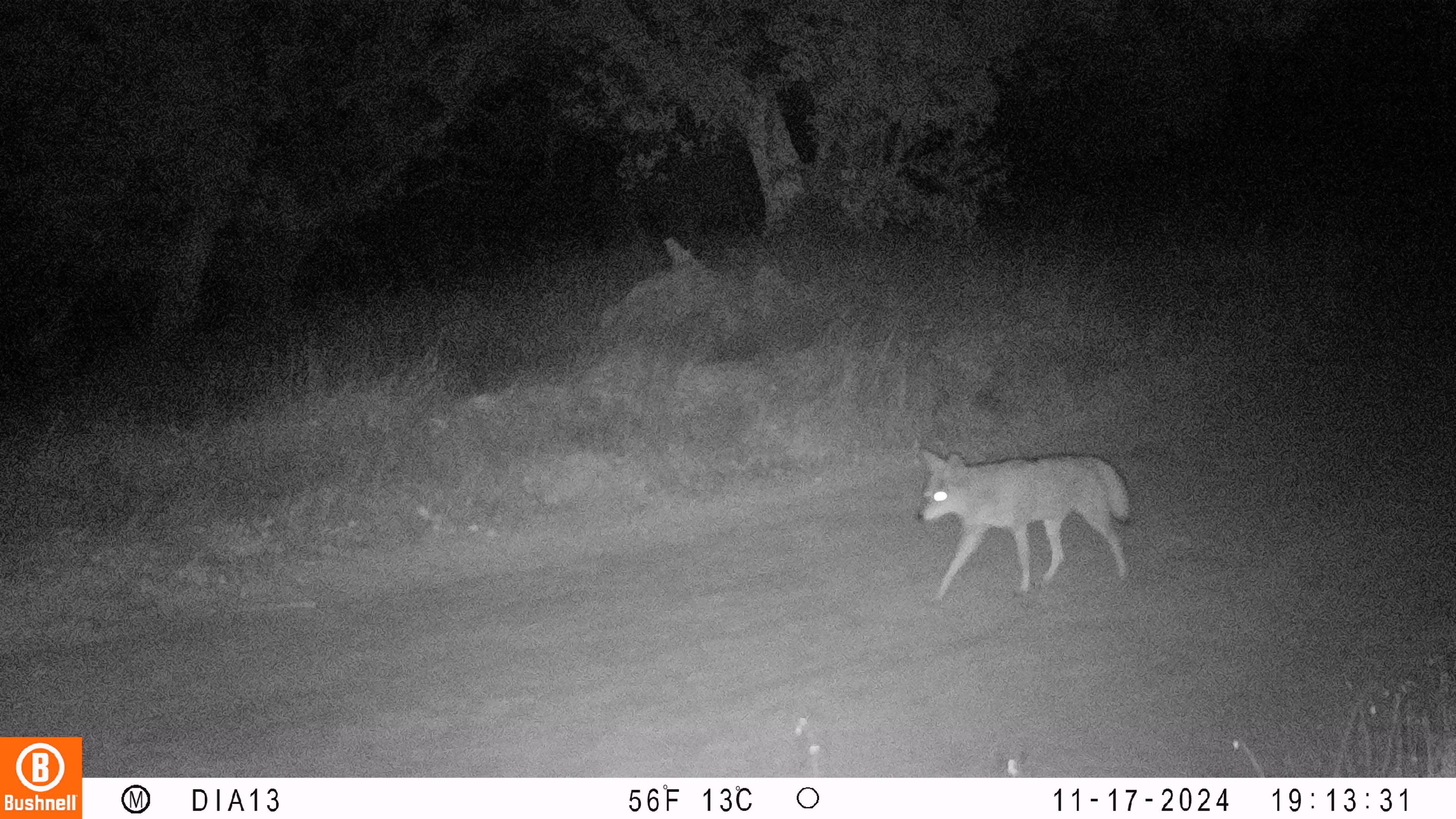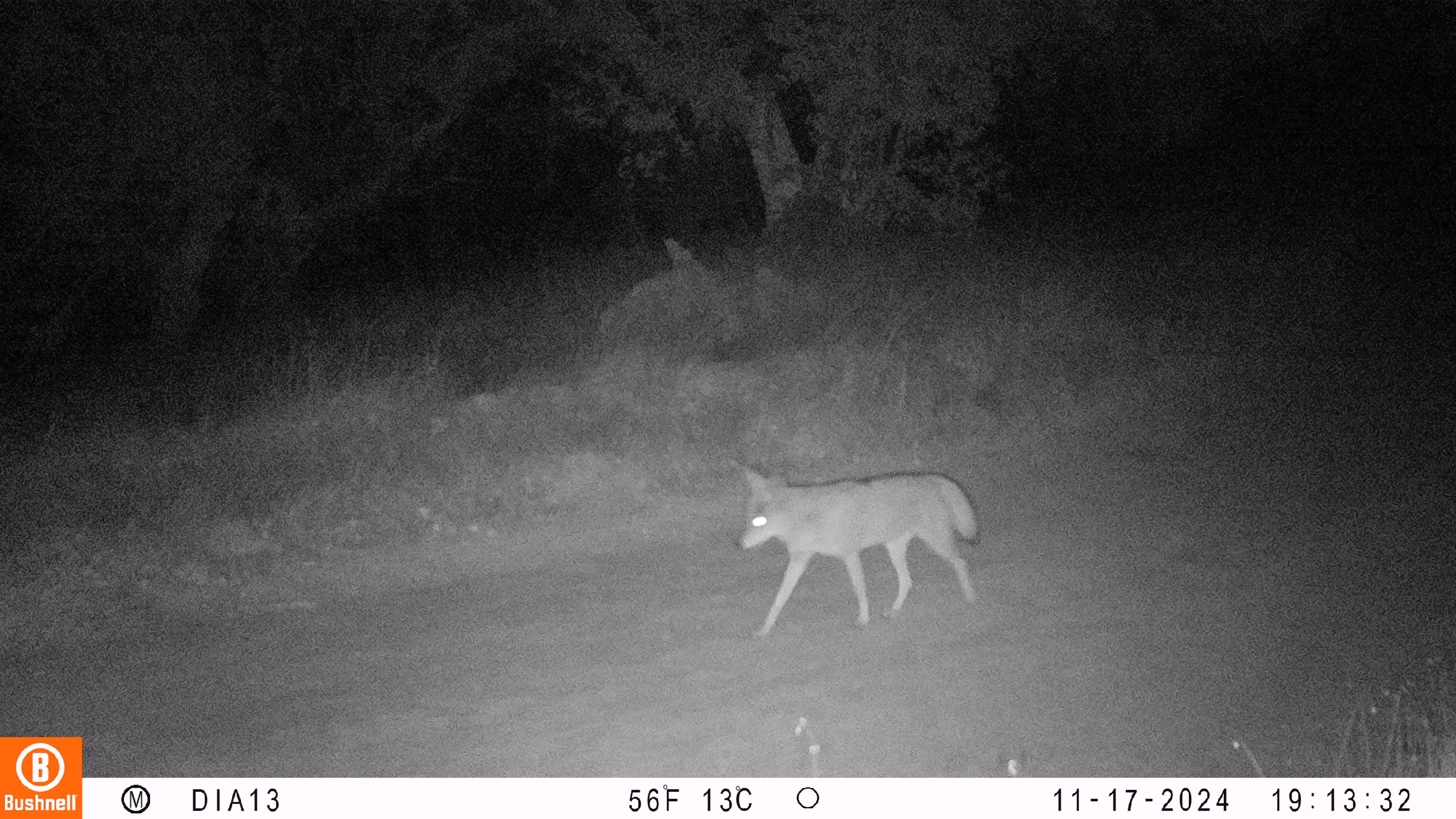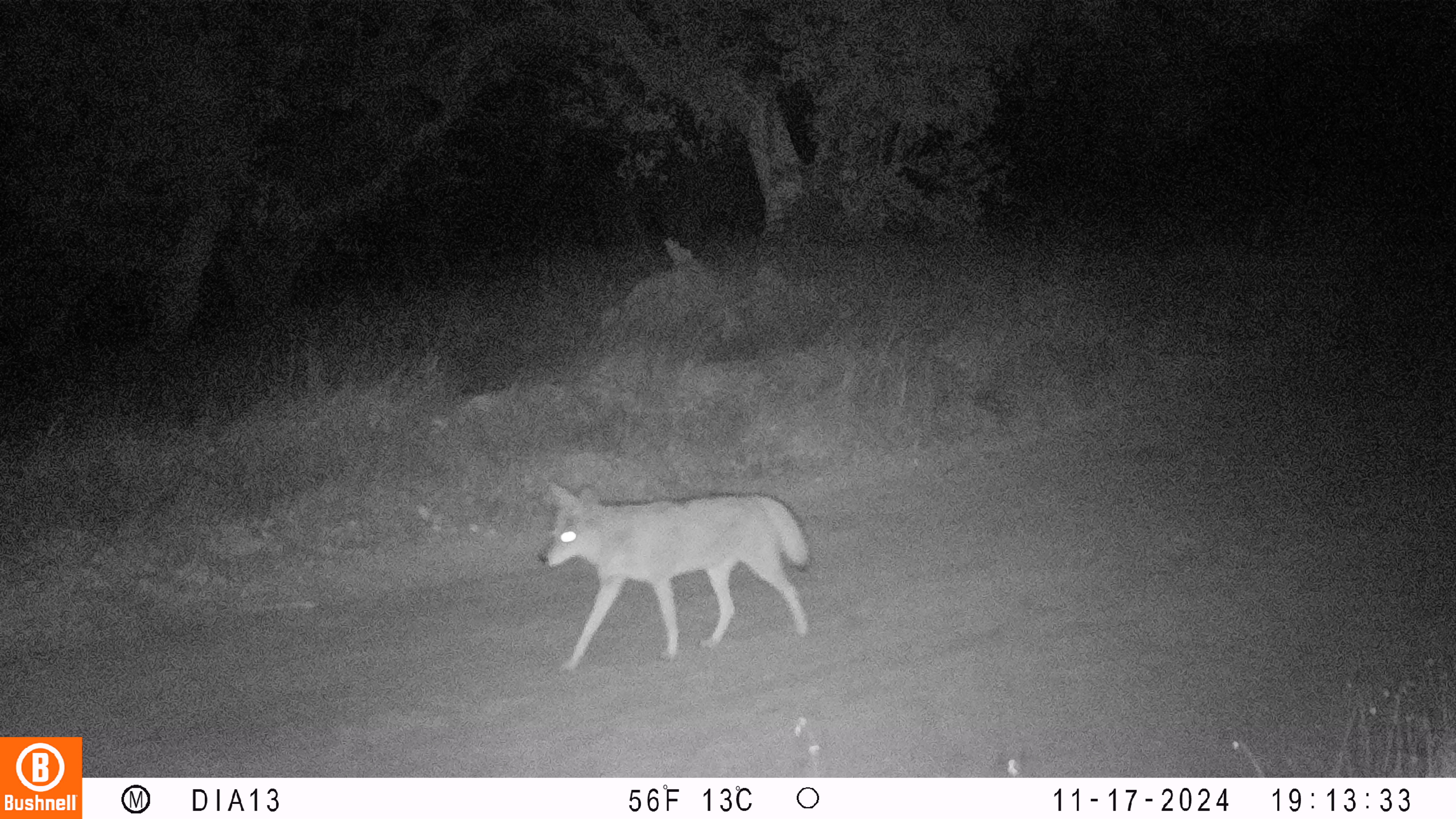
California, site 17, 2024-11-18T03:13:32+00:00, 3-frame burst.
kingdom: Animalia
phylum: Chordata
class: Mammalia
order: Carnivora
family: Canidae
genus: Canis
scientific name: Canis latrans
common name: coyote